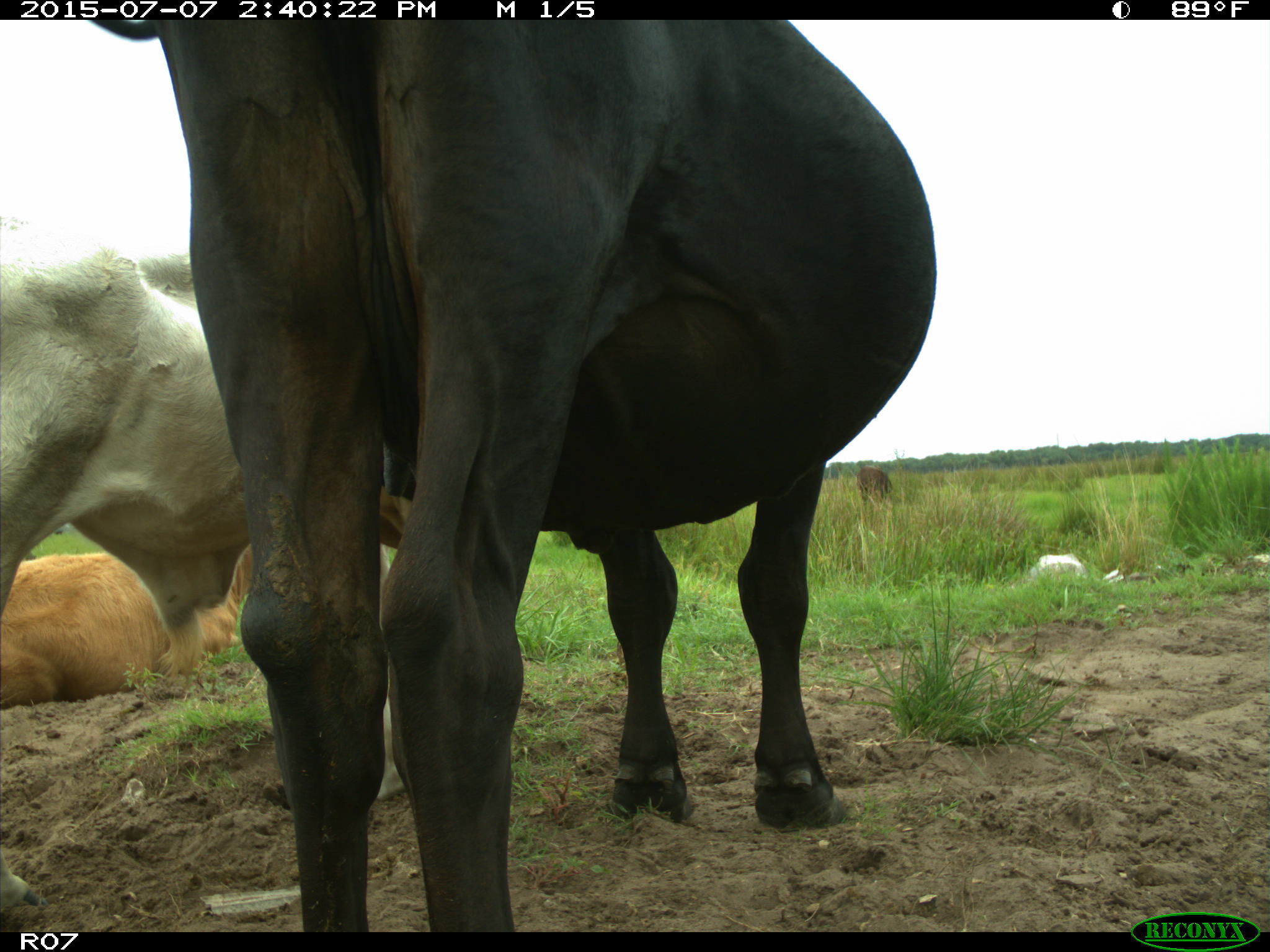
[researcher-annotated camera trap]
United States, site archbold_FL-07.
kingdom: Animalia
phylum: Chordata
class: Mammalia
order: Artiodactyla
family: Bovidae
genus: Bos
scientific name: Bos taurus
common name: domestic cow